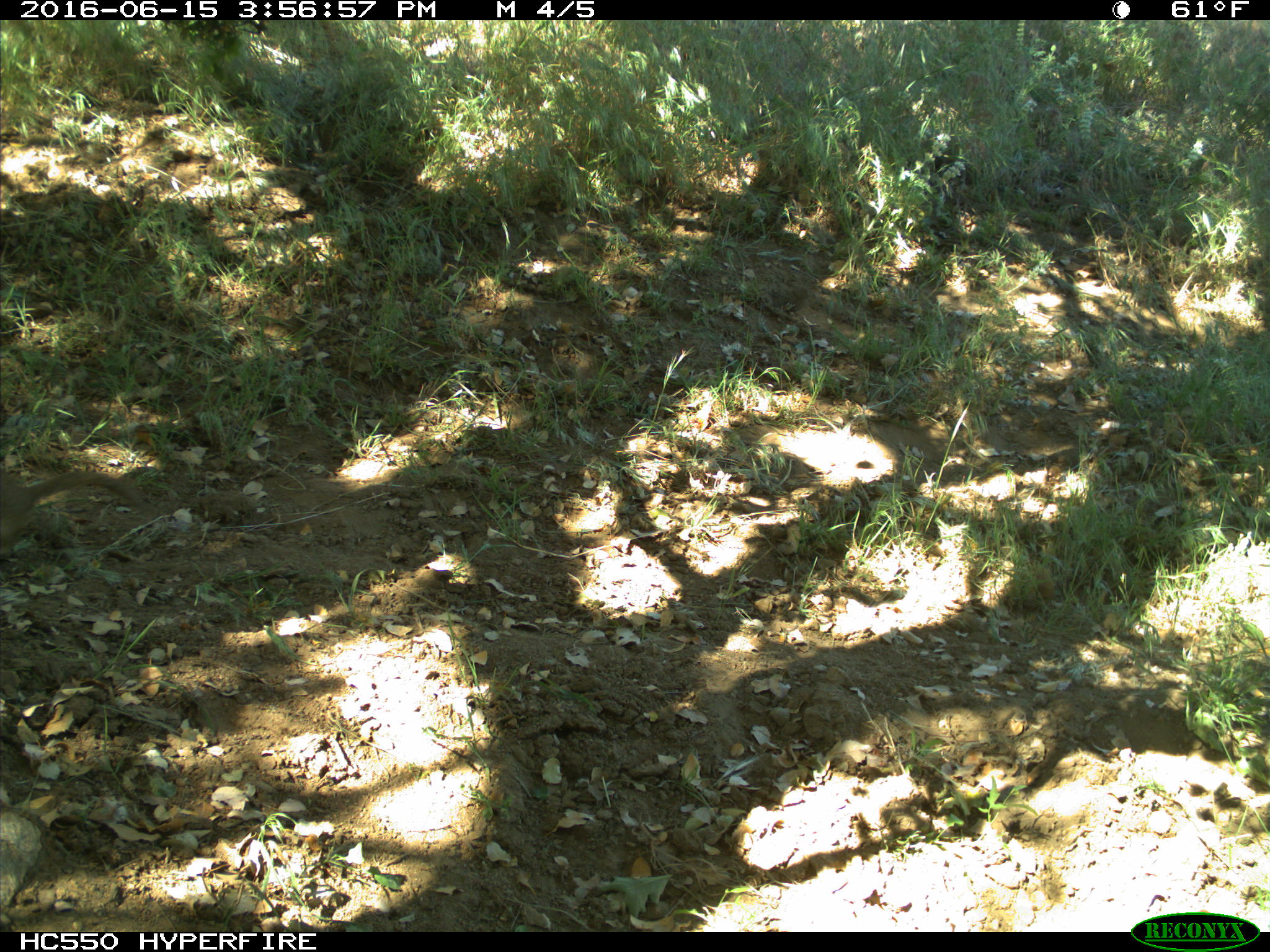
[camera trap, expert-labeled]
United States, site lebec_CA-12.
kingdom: Animalia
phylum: Chordata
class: Mammalia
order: Rodentia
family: Sciuridae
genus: Otospermophilus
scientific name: Otospermophilus beecheyi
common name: california ground squirrel